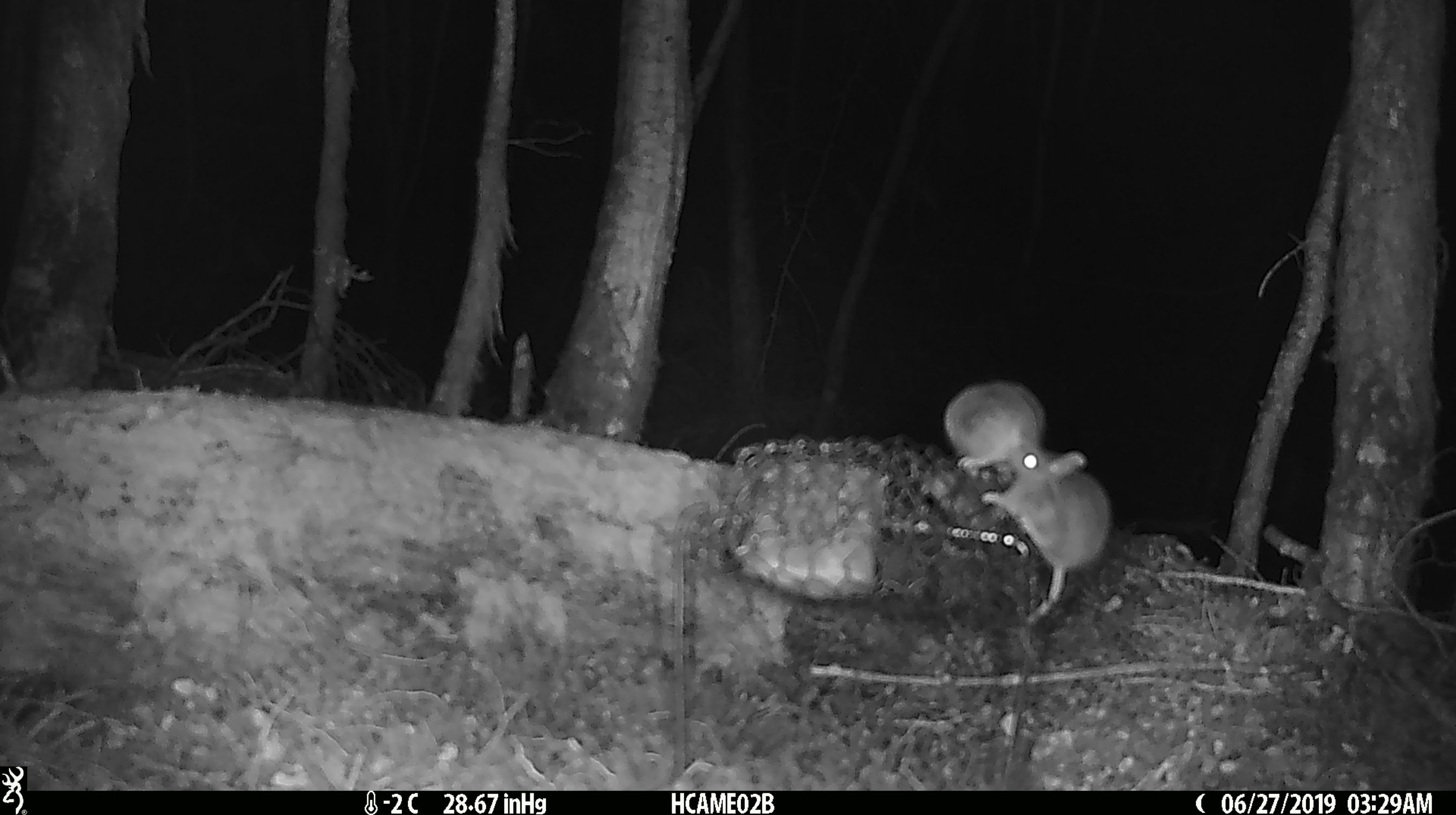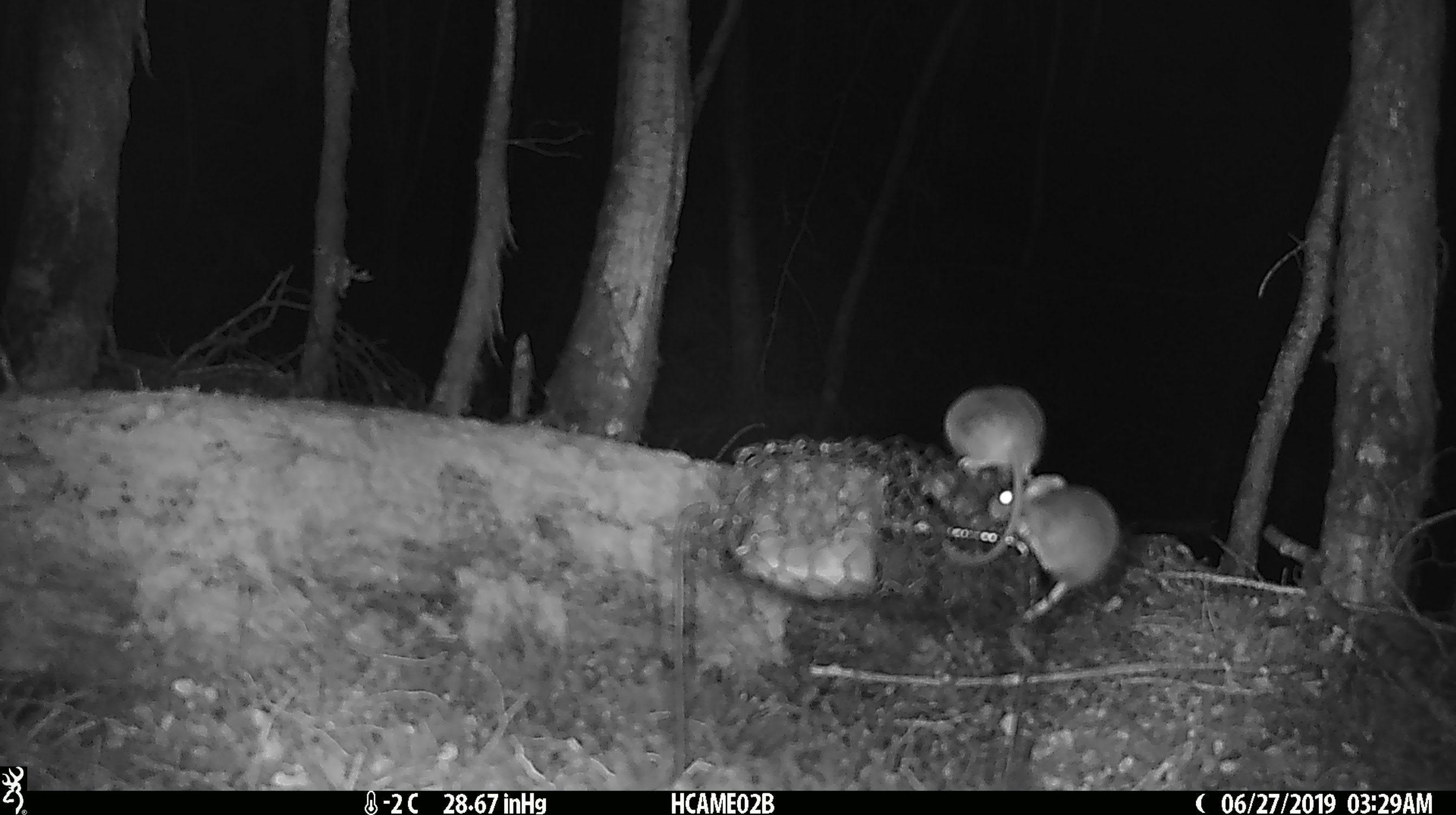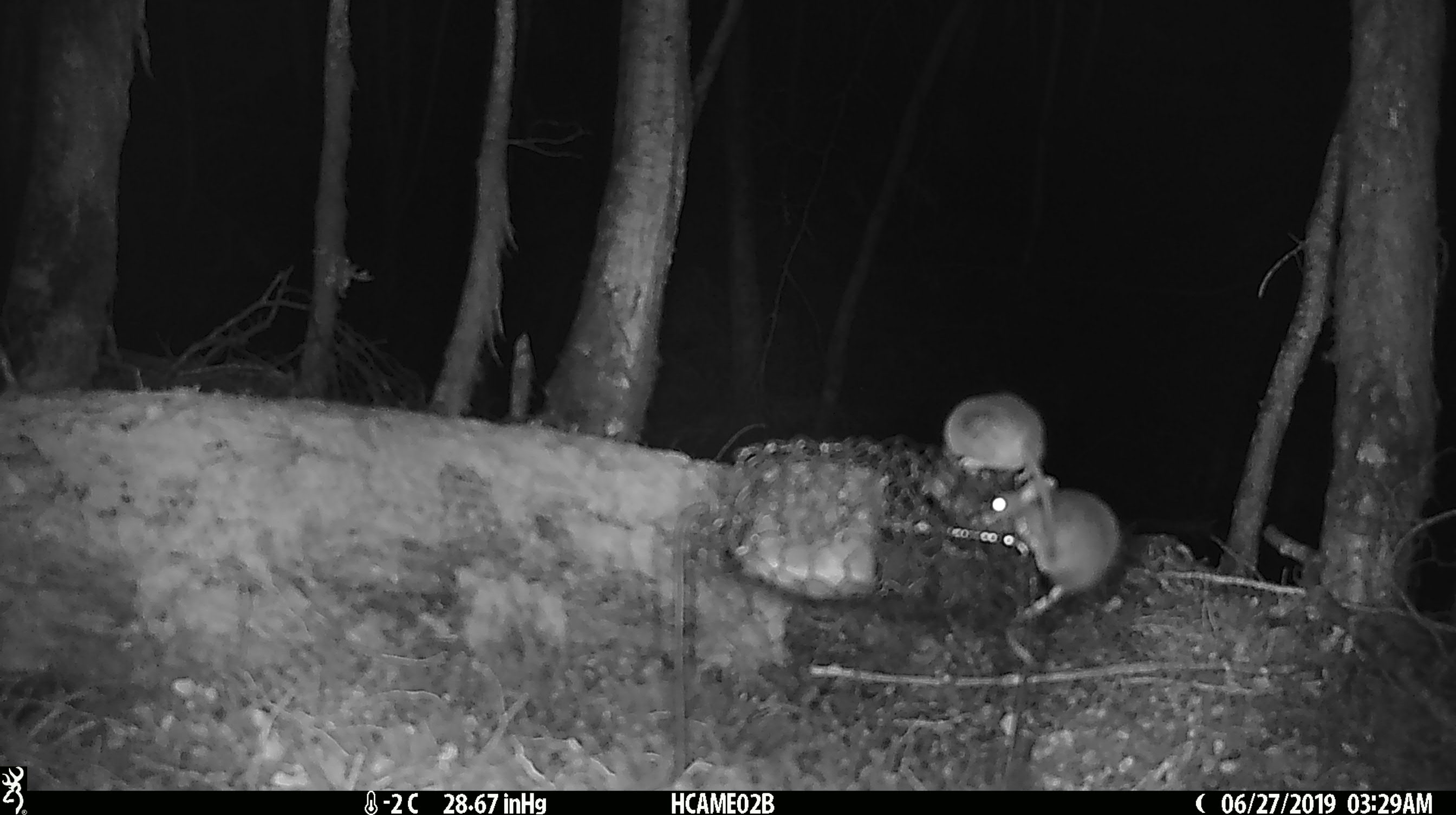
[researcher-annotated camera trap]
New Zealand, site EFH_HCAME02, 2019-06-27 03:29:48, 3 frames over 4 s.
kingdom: Animalia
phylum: Chordata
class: Mammalia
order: Rodentia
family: Muridae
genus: Mus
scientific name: Mus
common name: mouse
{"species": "mouse (Mus)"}